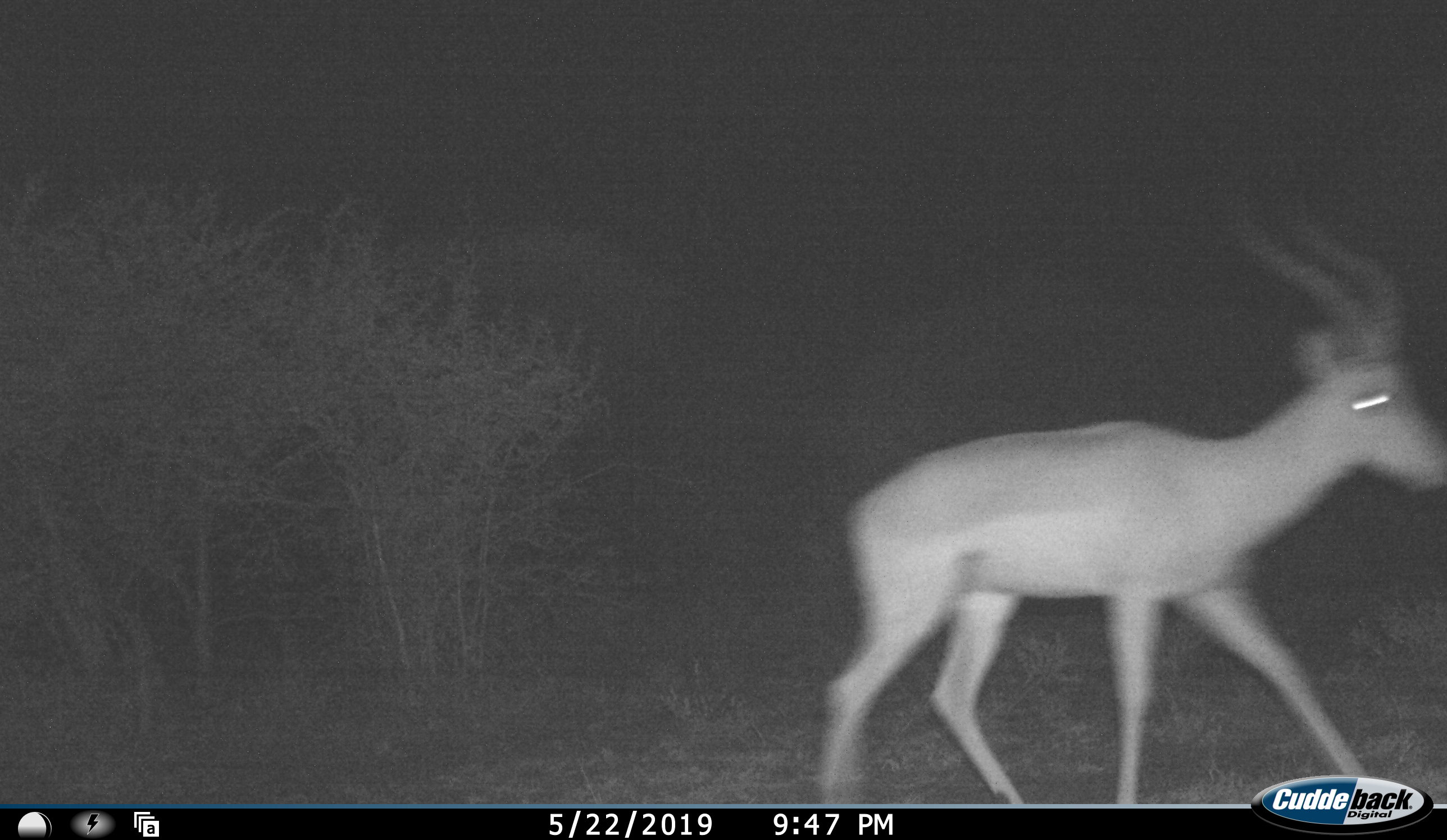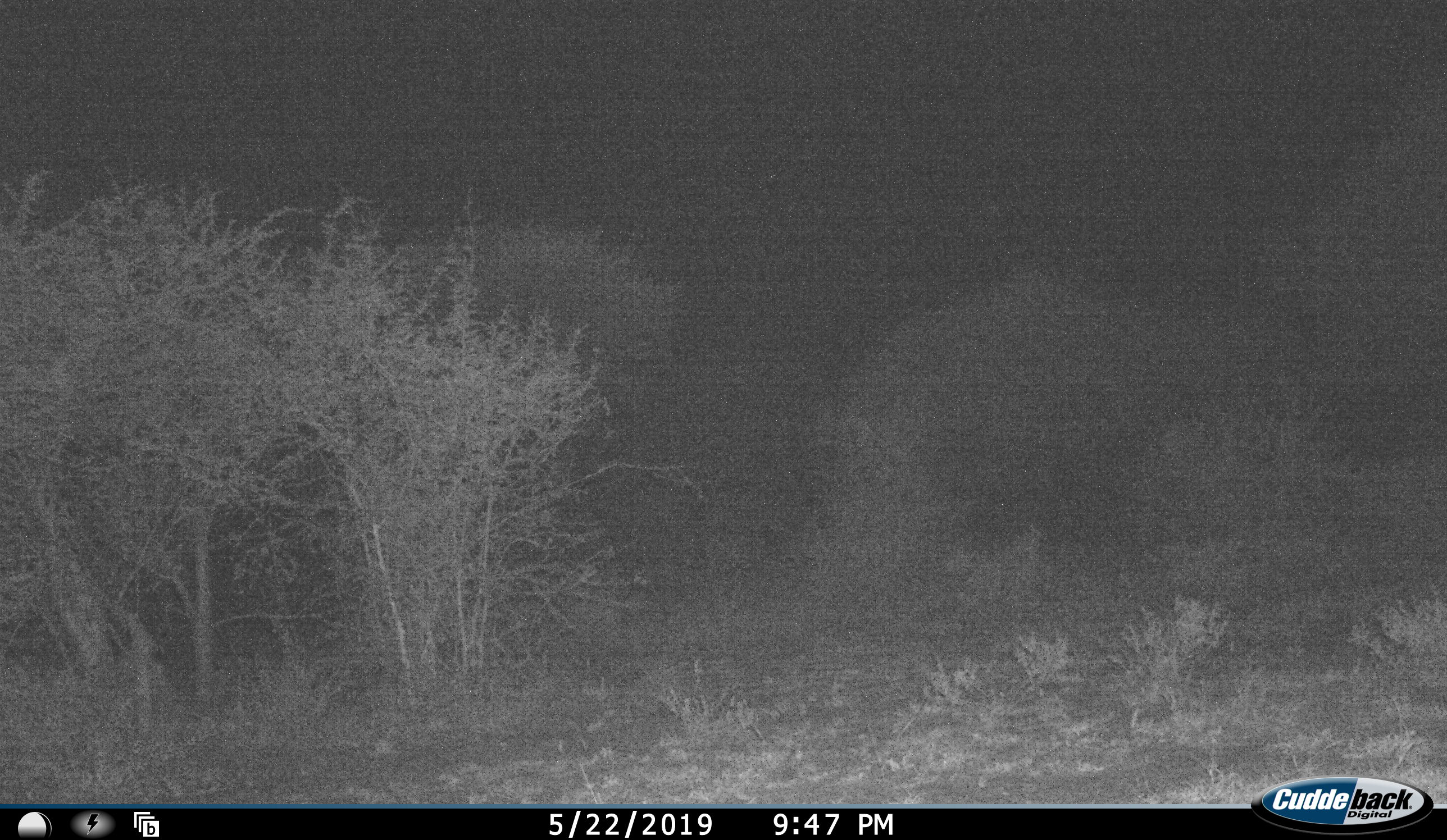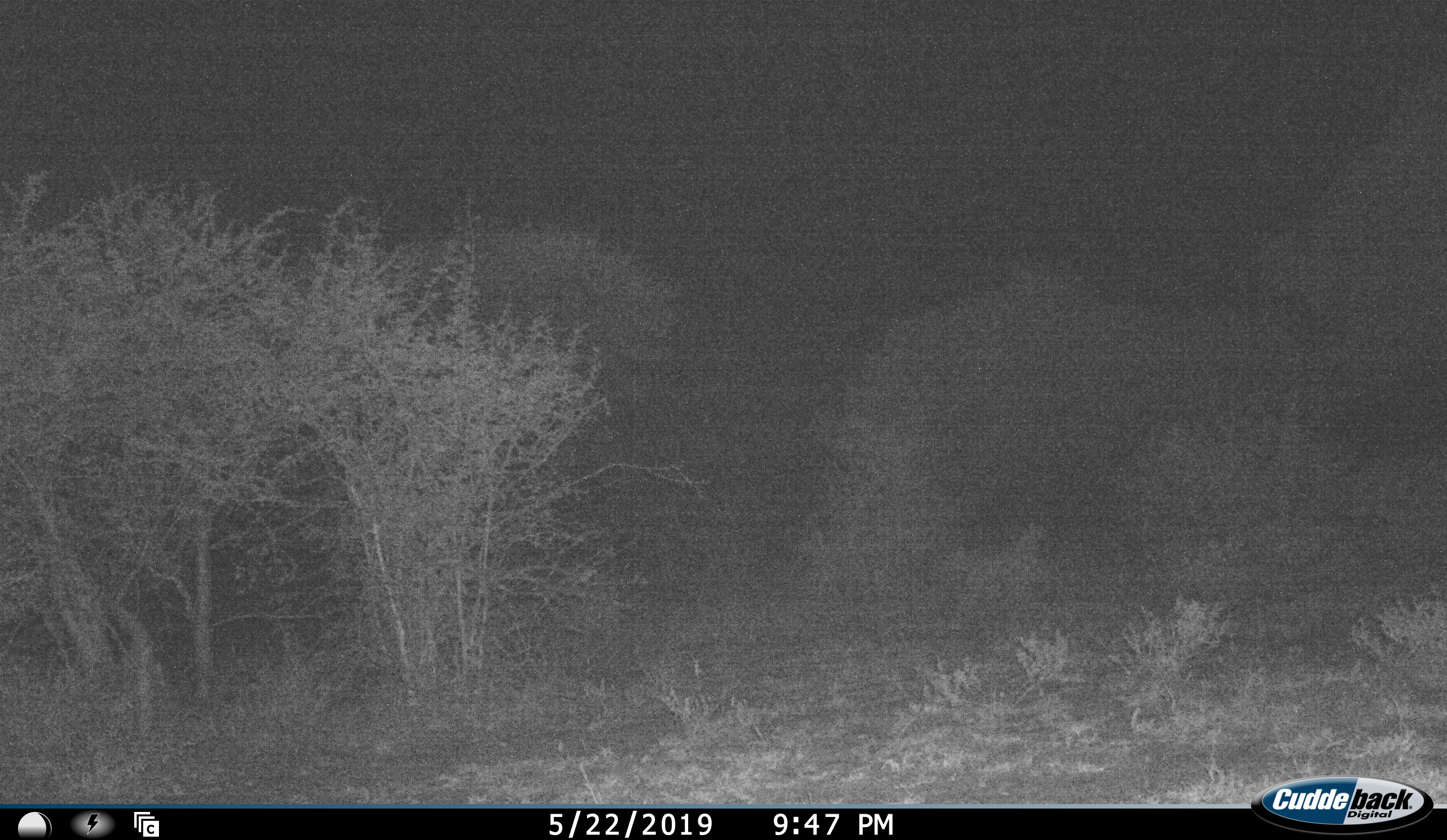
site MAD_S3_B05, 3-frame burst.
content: unidentified animal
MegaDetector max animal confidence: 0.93